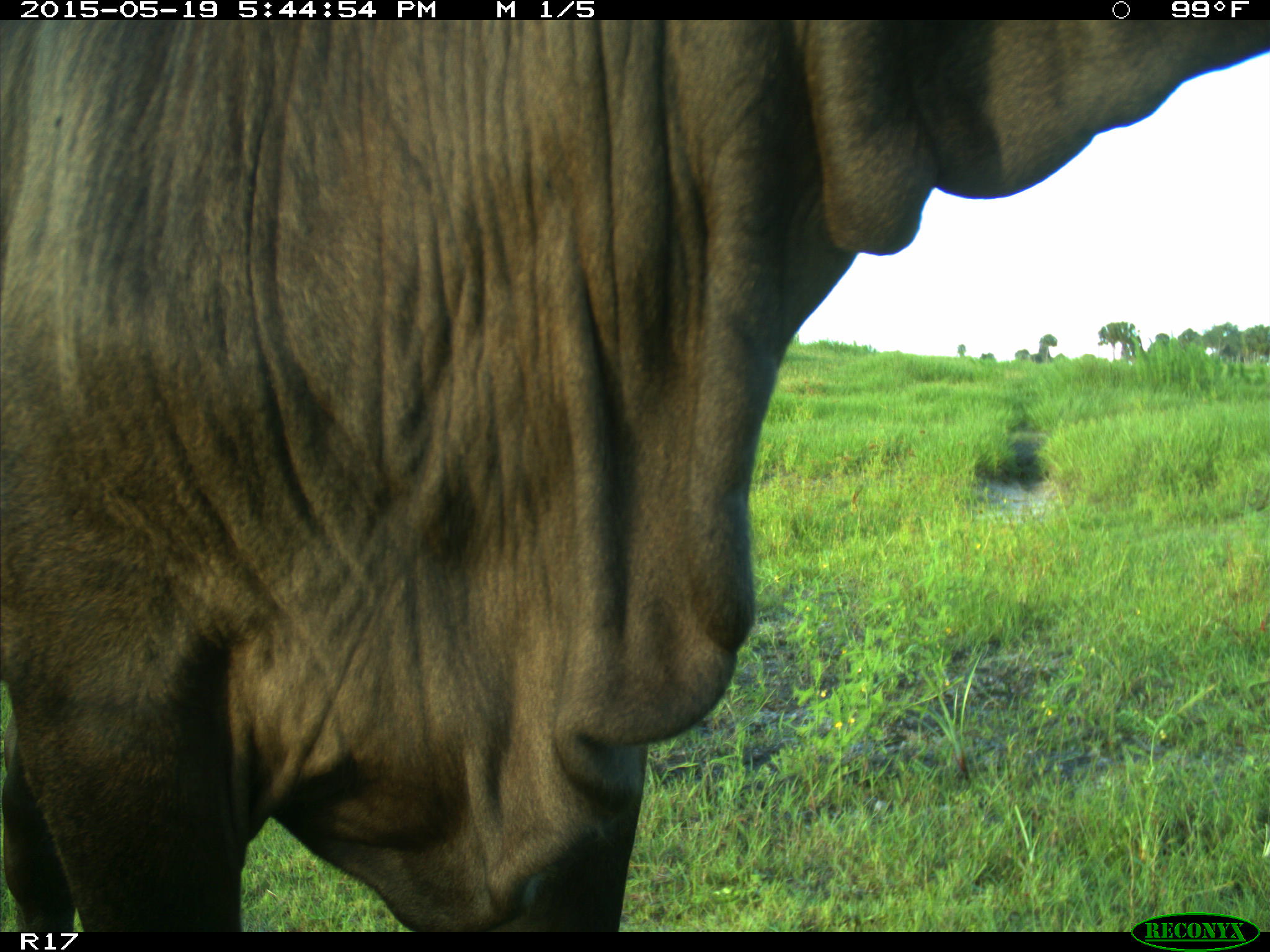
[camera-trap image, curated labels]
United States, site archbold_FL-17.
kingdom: Animalia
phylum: Chordata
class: Mammalia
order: Artiodactyla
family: Bovidae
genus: Bos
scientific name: Bos taurus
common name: domestic cow